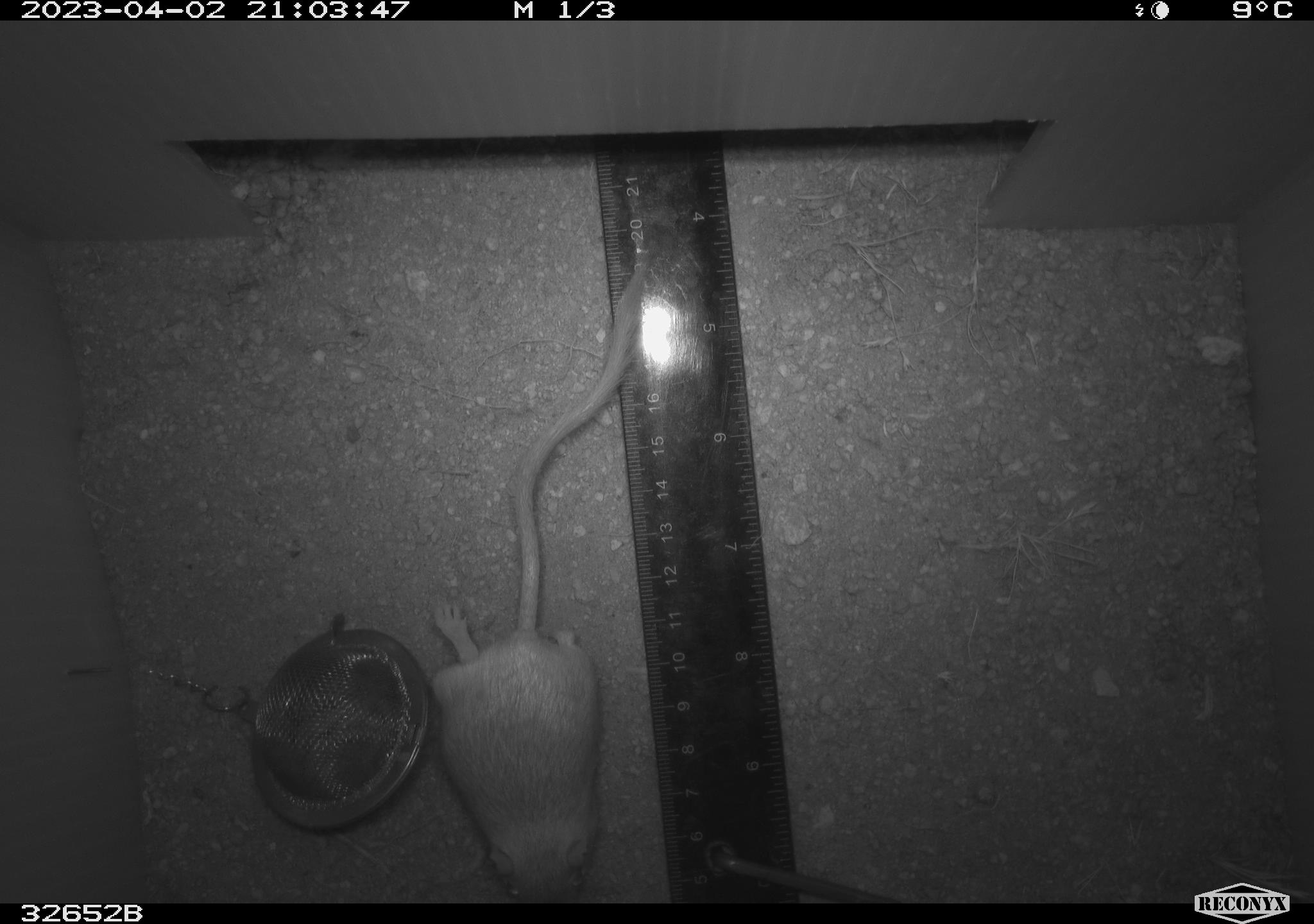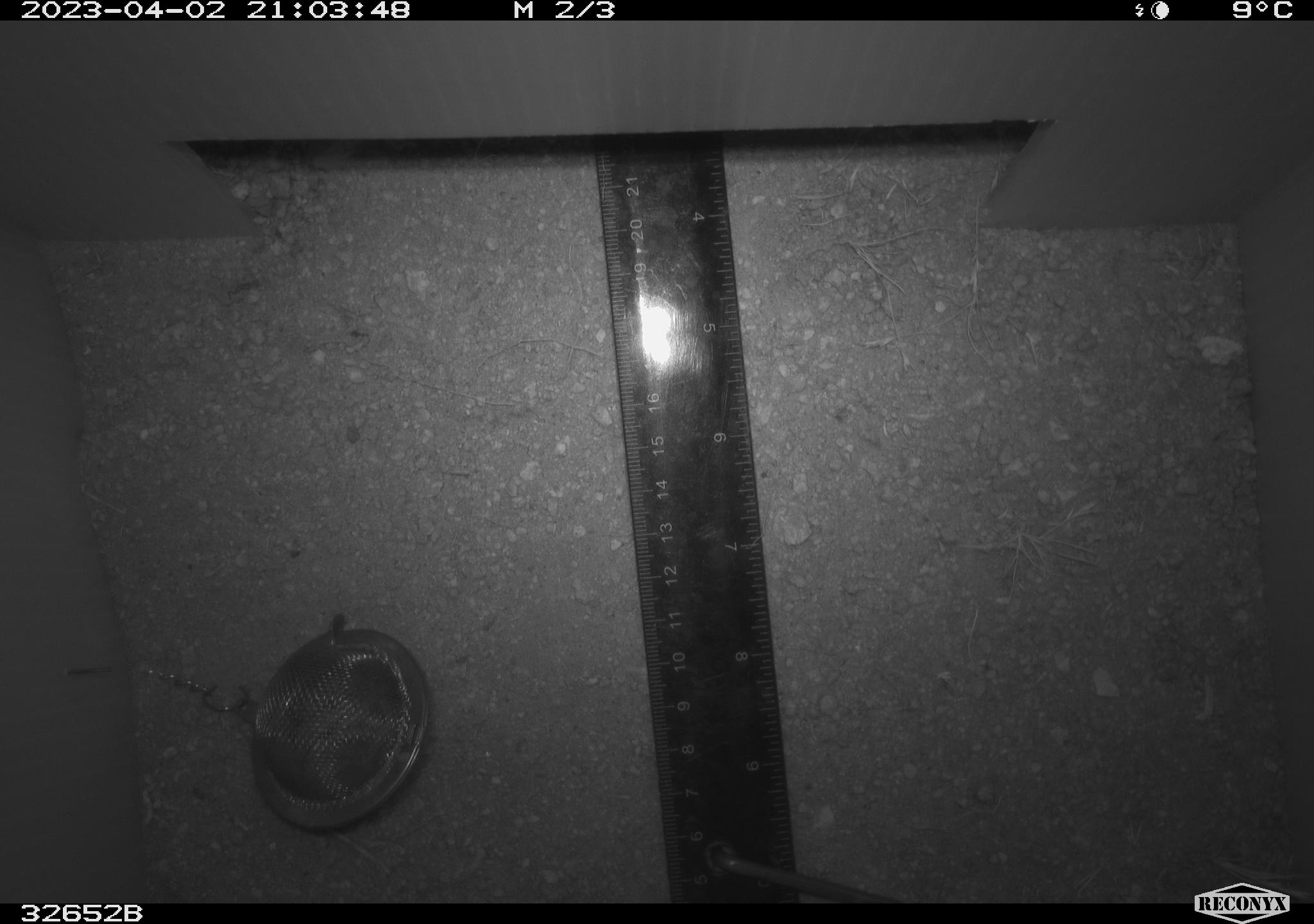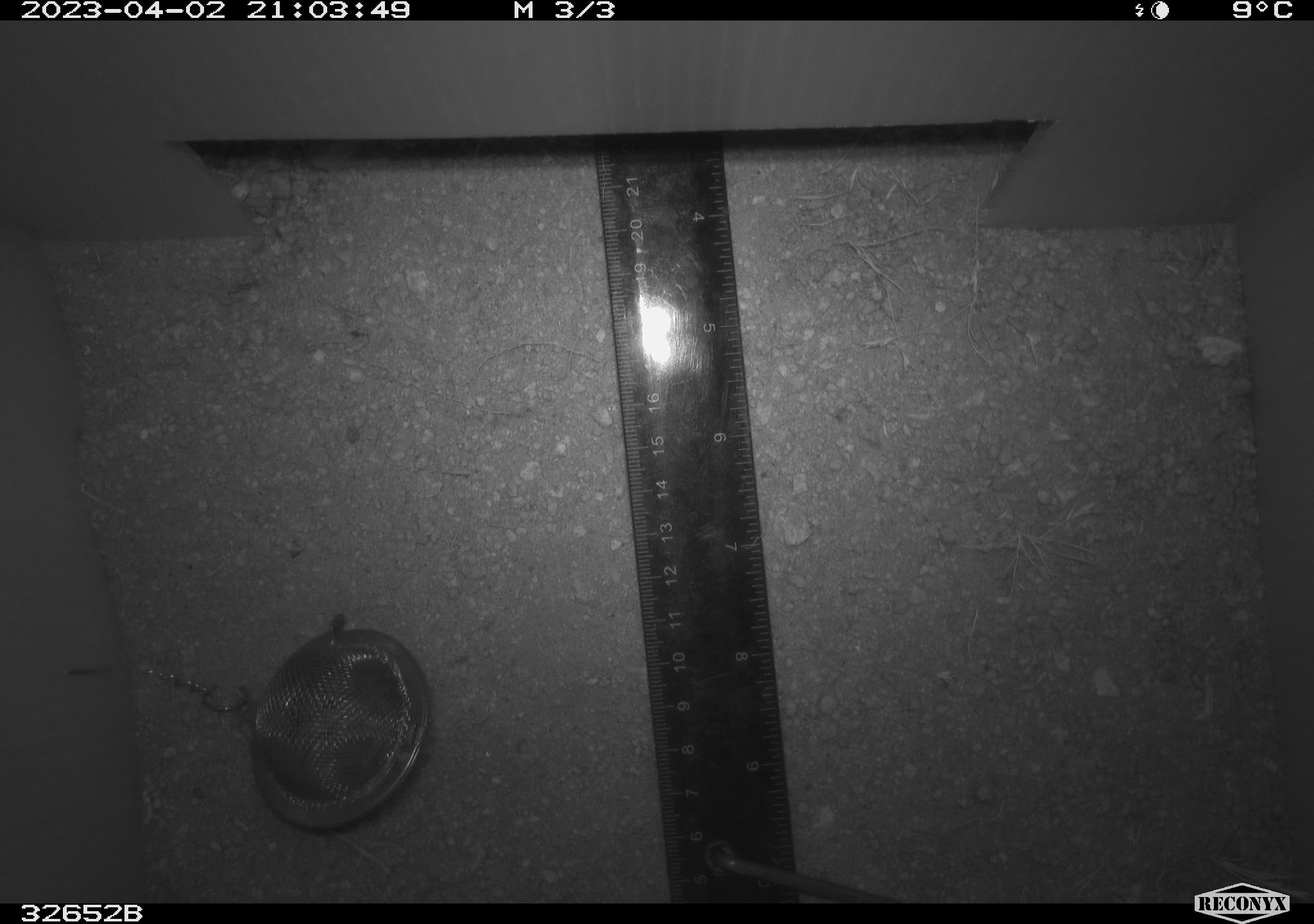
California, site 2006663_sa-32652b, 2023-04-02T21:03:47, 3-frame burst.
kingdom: Animalia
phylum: Chordata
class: Mammalia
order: Rodentia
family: Heteromyidae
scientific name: Heteromyidae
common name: kangaroo rats and pocket mice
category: heteromyidae family